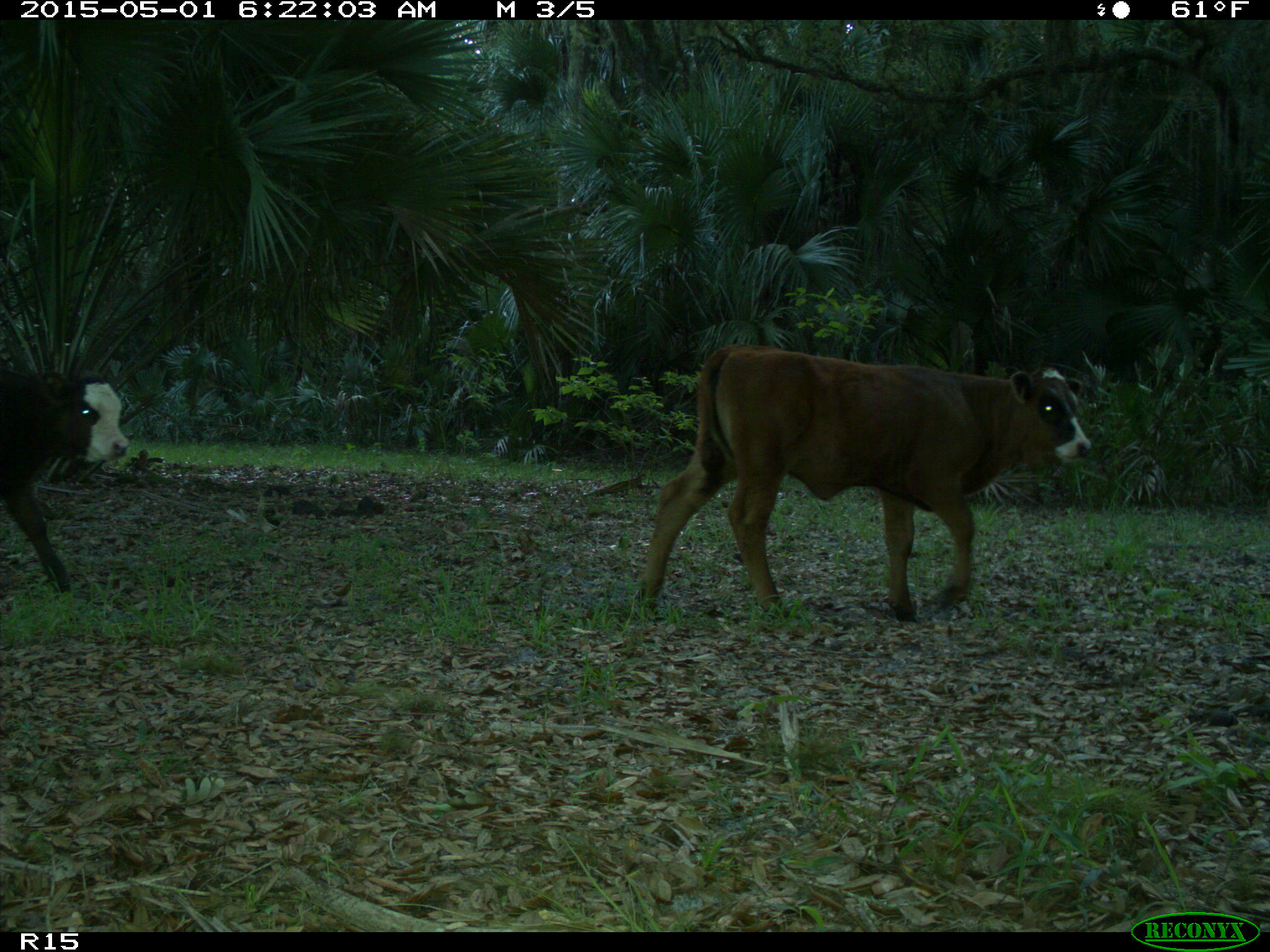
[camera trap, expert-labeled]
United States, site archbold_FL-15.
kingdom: Animalia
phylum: Chordata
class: Mammalia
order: Artiodactyla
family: Bovidae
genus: Bos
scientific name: Bos taurus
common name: domestic cow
Bos taurus (domestic cow).